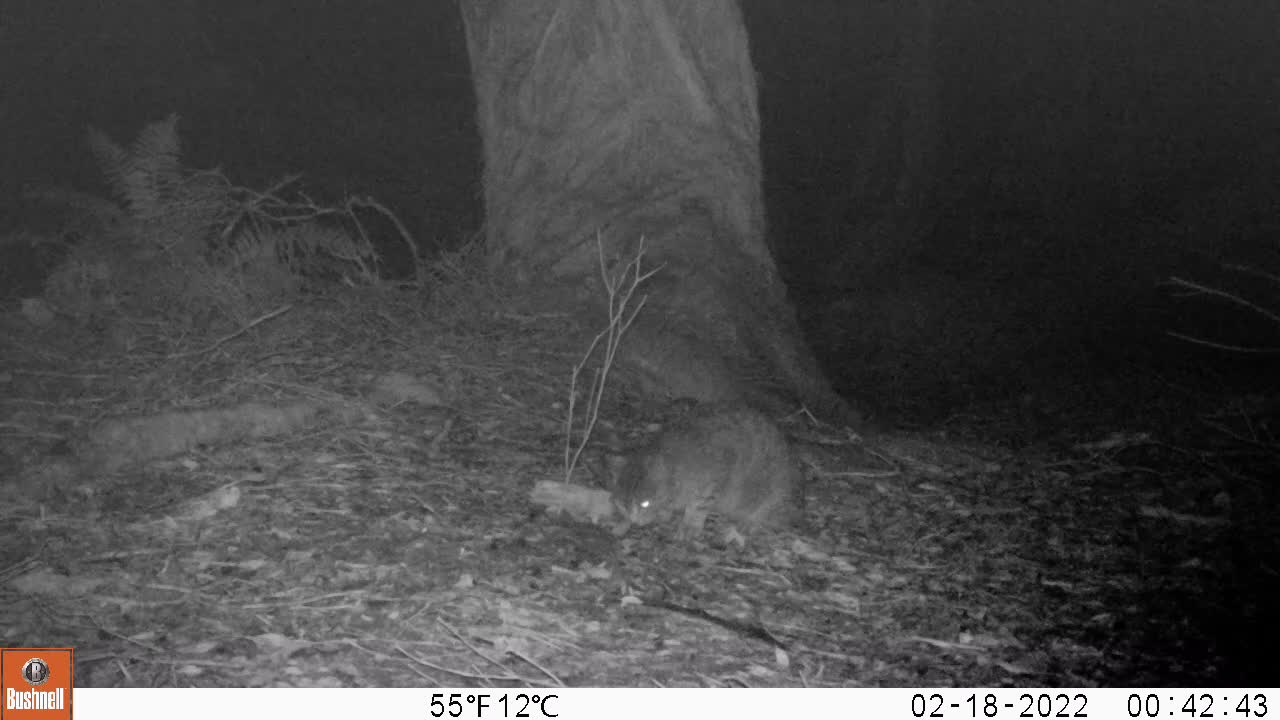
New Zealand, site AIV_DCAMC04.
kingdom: Animalia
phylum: Chordata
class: Mammalia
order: Carnivora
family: Felidae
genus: Felis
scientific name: Felis catus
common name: domestic cat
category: cat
Cat (domestic cat) (Felis catus).